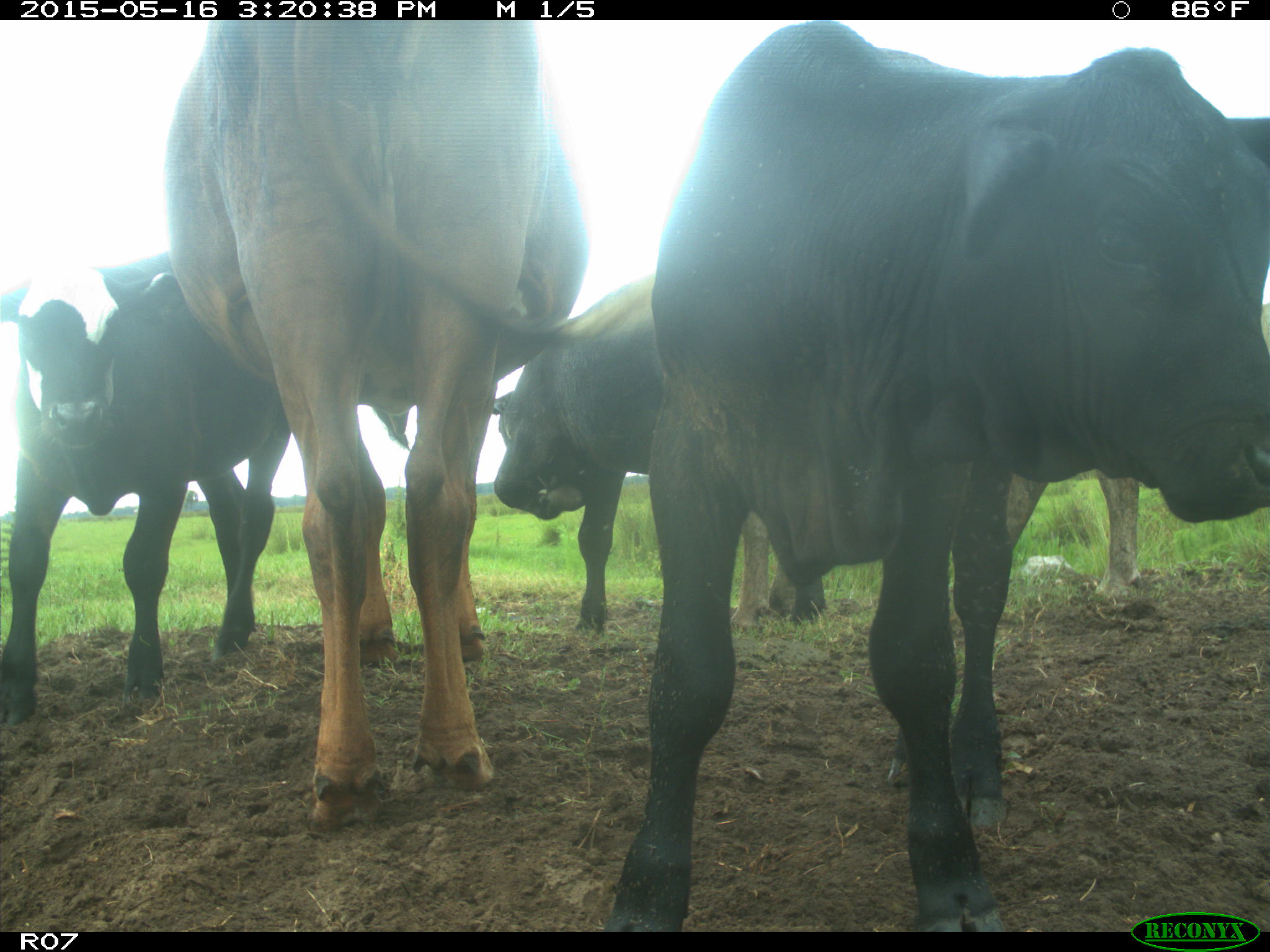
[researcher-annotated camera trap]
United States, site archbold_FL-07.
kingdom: Animalia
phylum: Chordata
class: Mammalia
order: Artiodactyla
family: Bovidae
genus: Bos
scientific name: Bos taurus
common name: domestic cow